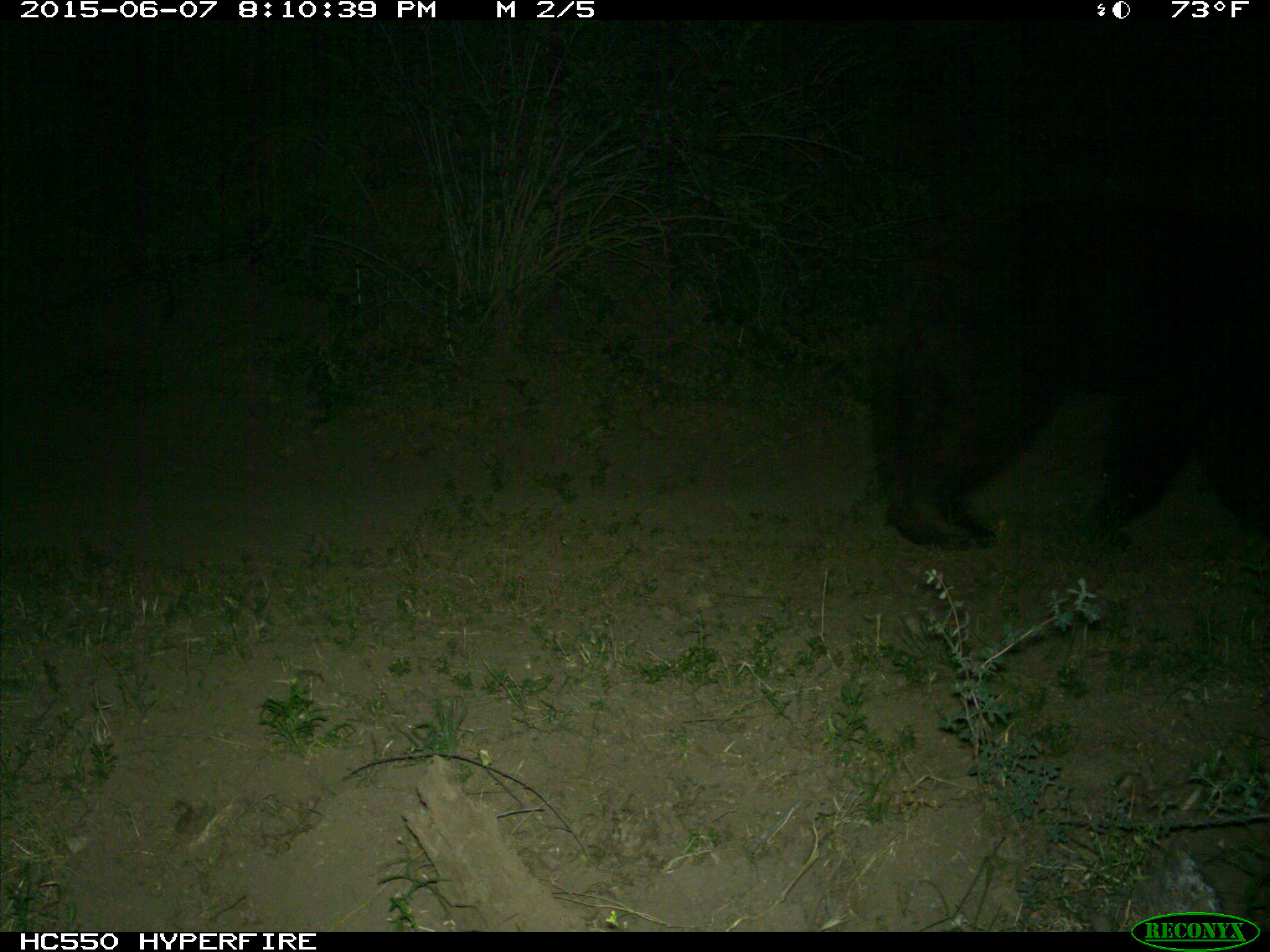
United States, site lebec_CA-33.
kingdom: Animalia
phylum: Chordata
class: Mammalia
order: Carnivora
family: Ursidae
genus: Ursus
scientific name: Ursus americanus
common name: american black bear